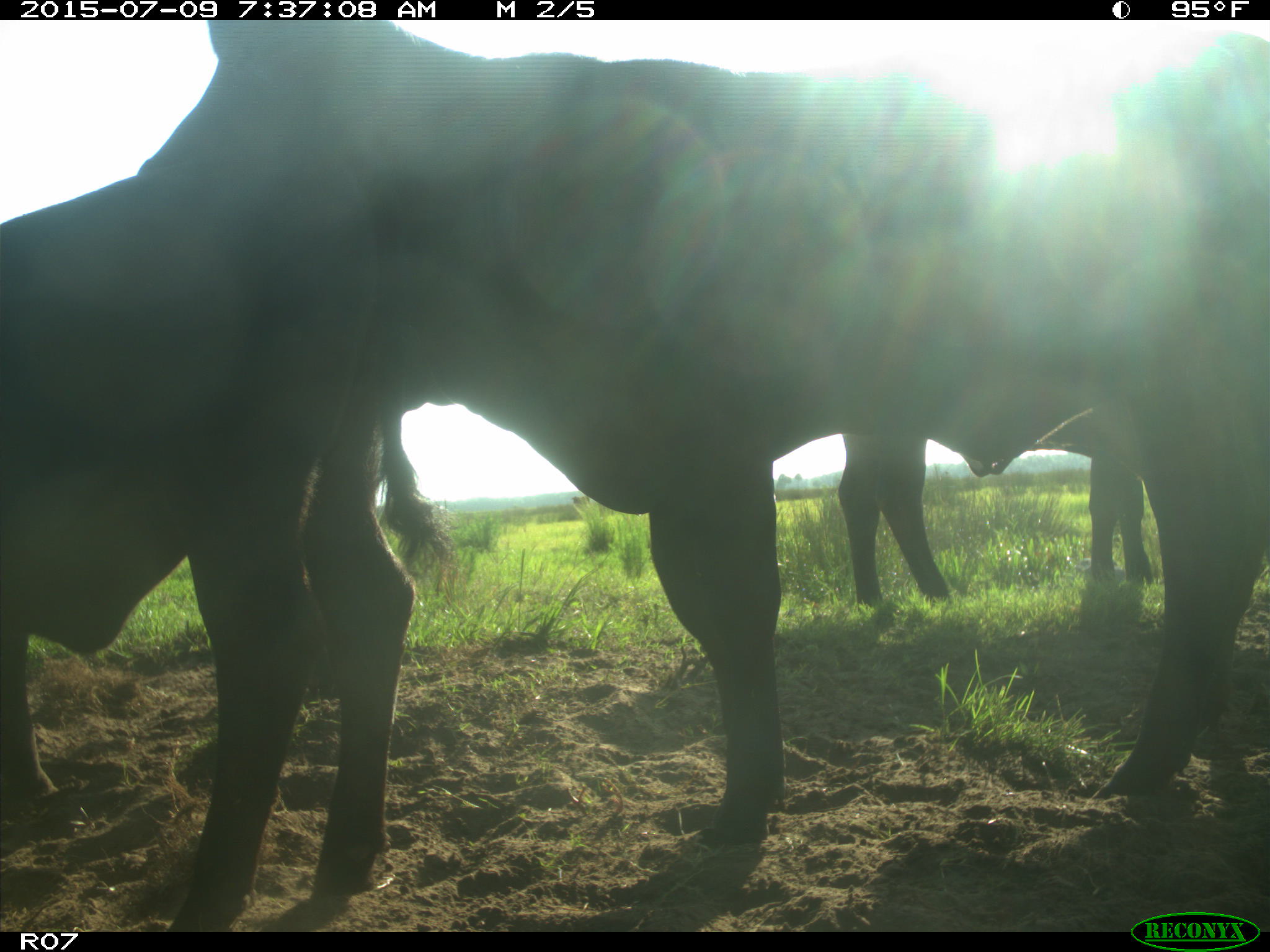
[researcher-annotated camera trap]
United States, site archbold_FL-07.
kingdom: Animalia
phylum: Chordata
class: Mammalia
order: Artiodactyla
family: Bovidae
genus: Bos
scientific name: Bos taurus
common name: domestic cow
Bos taurus (domestic cow).